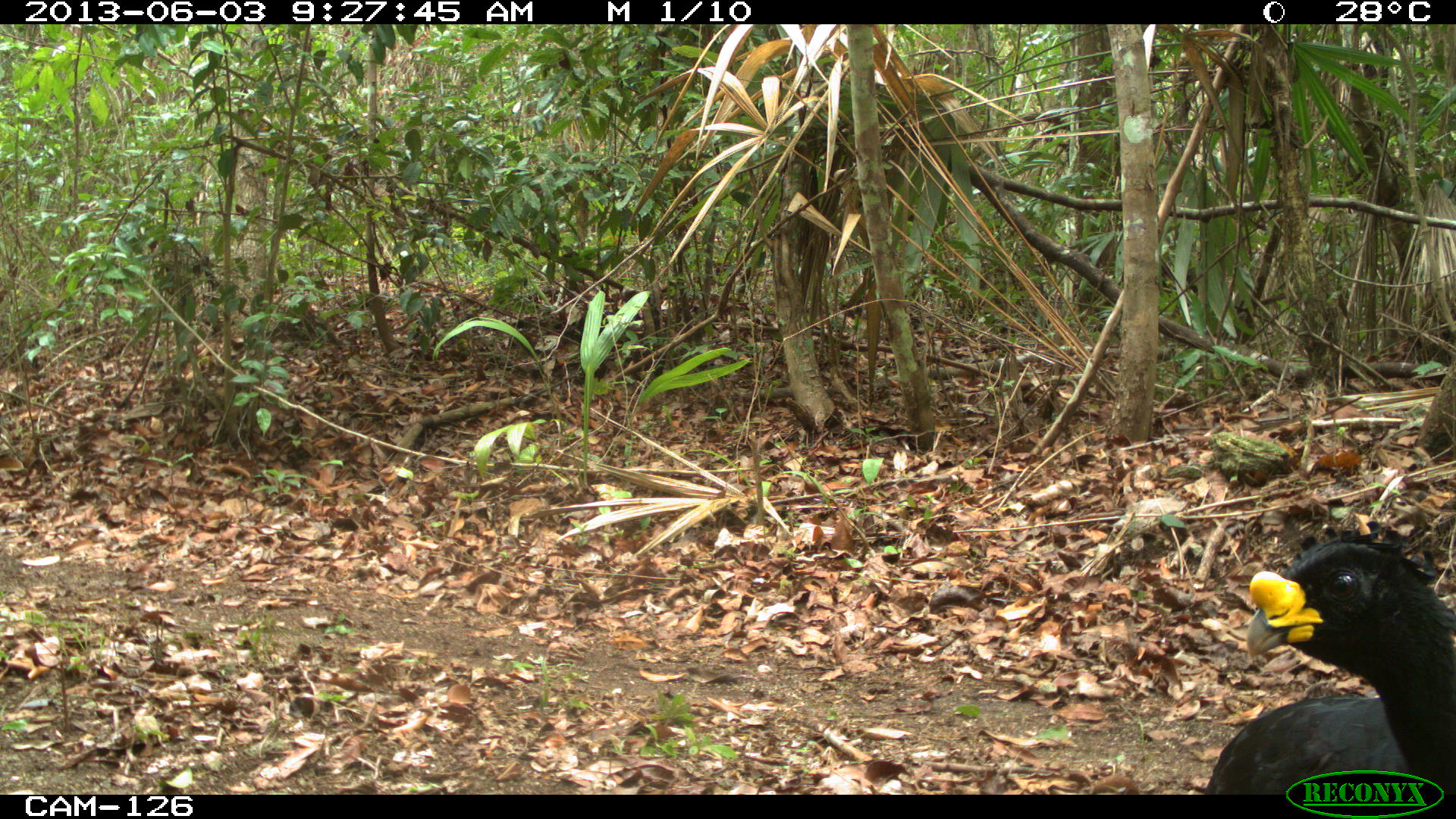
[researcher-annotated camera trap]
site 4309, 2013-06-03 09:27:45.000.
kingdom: Animalia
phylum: Chordata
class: Aves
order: Galliformes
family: Cracidae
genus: Crax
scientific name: Crax rubra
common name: great curassow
Crax rubra (great curassow), count 1, sex male.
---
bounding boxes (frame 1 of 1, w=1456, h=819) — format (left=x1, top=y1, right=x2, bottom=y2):
crax rubra: (left=1201, top=519, right=1455, bottom=793)